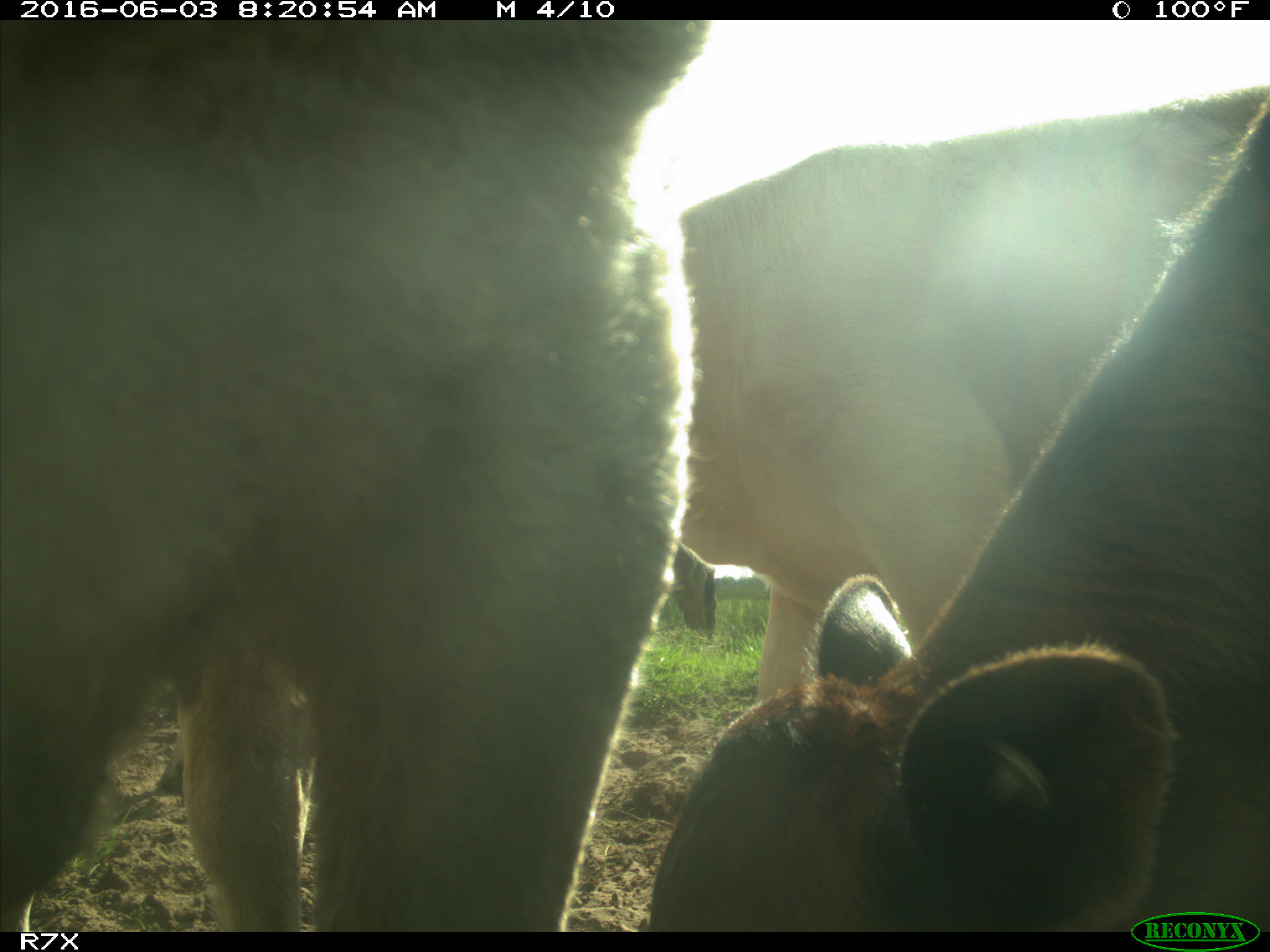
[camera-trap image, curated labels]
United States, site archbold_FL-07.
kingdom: Animalia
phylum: Chordata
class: Mammalia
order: Artiodactyla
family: Bovidae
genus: Bos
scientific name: Bos taurus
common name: domestic cow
Bos taurus (domestic cow).